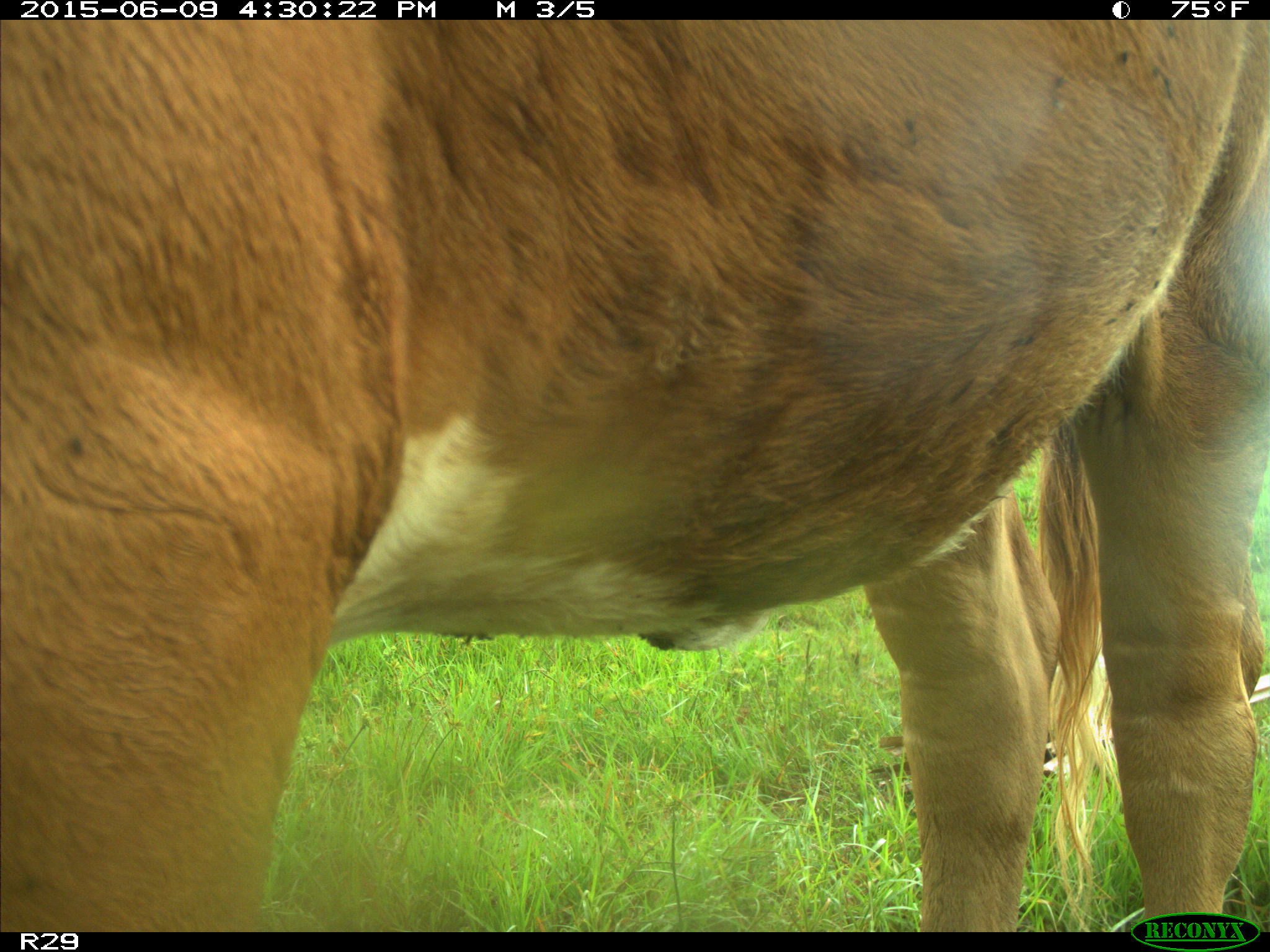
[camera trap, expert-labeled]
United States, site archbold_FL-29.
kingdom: Animalia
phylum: Chordata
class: Mammalia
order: Artiodactyla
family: Bovidae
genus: Bos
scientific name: Bos taurus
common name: domestic cow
Bos taurus (domestic cow).